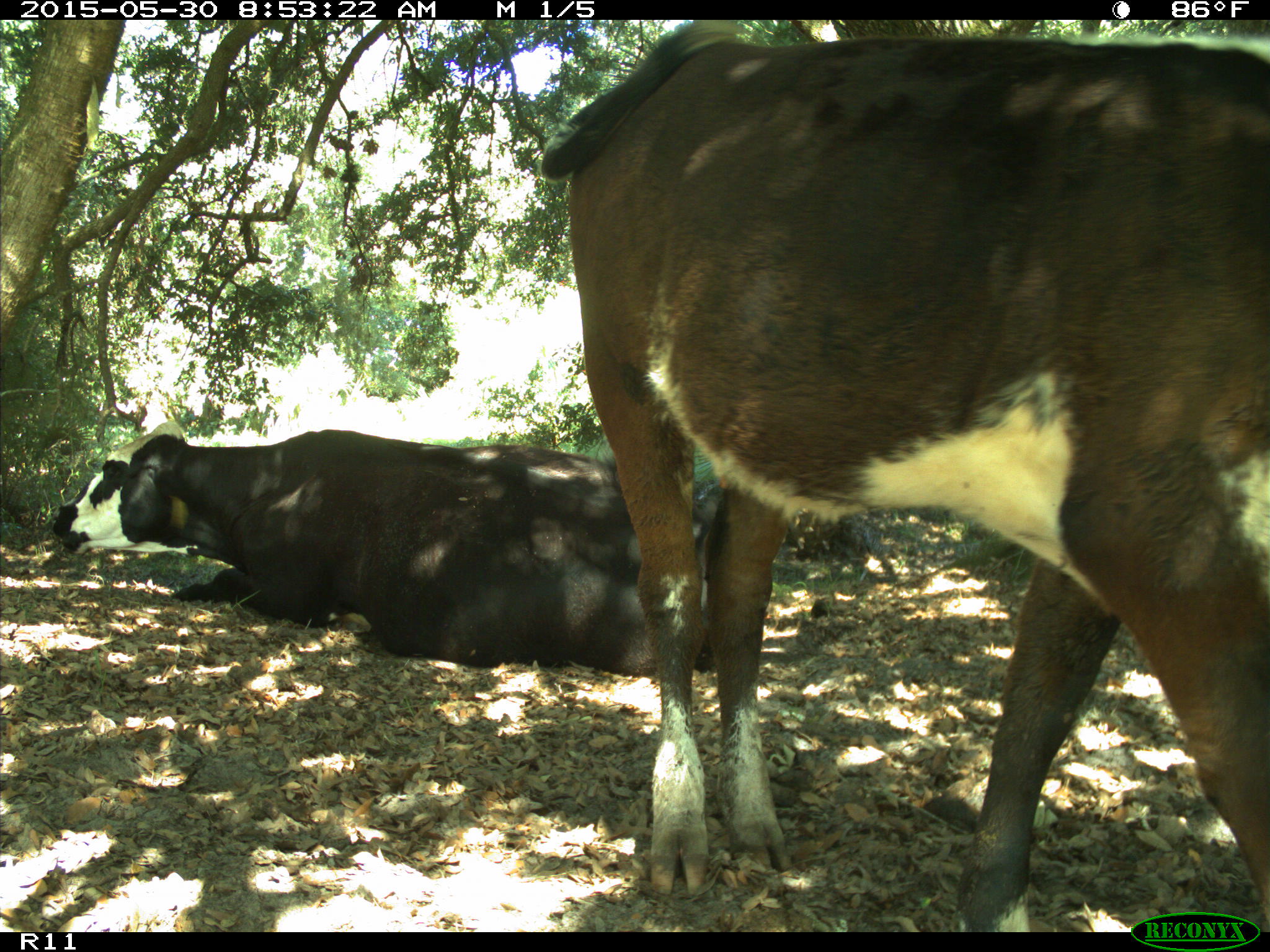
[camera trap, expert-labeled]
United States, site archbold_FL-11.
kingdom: Animalia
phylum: Chordata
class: Mammalia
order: Artiodactyla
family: Bovidae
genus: Bos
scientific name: Bos taurus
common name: domestic cow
Bos taurus (domestic cow).